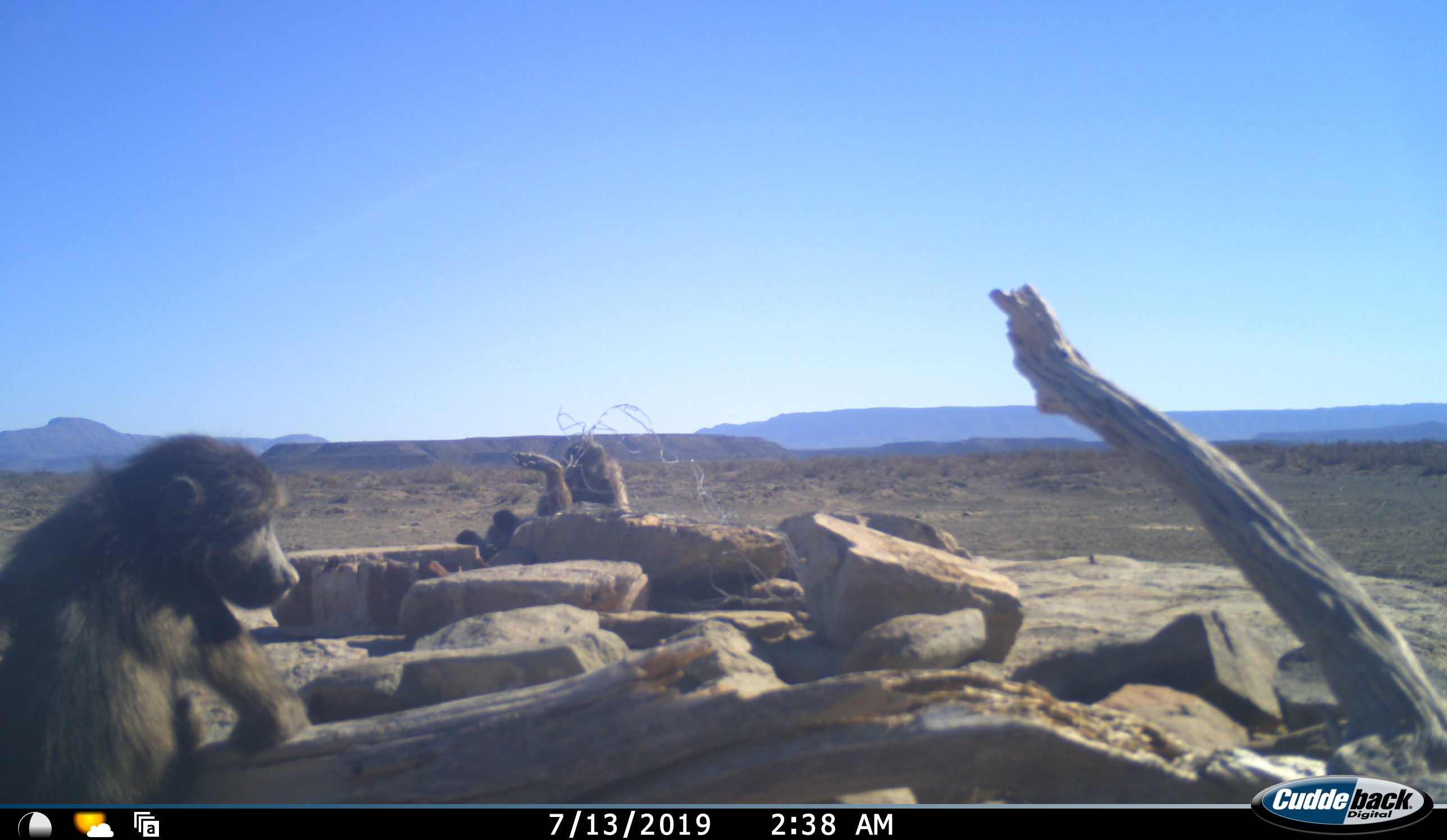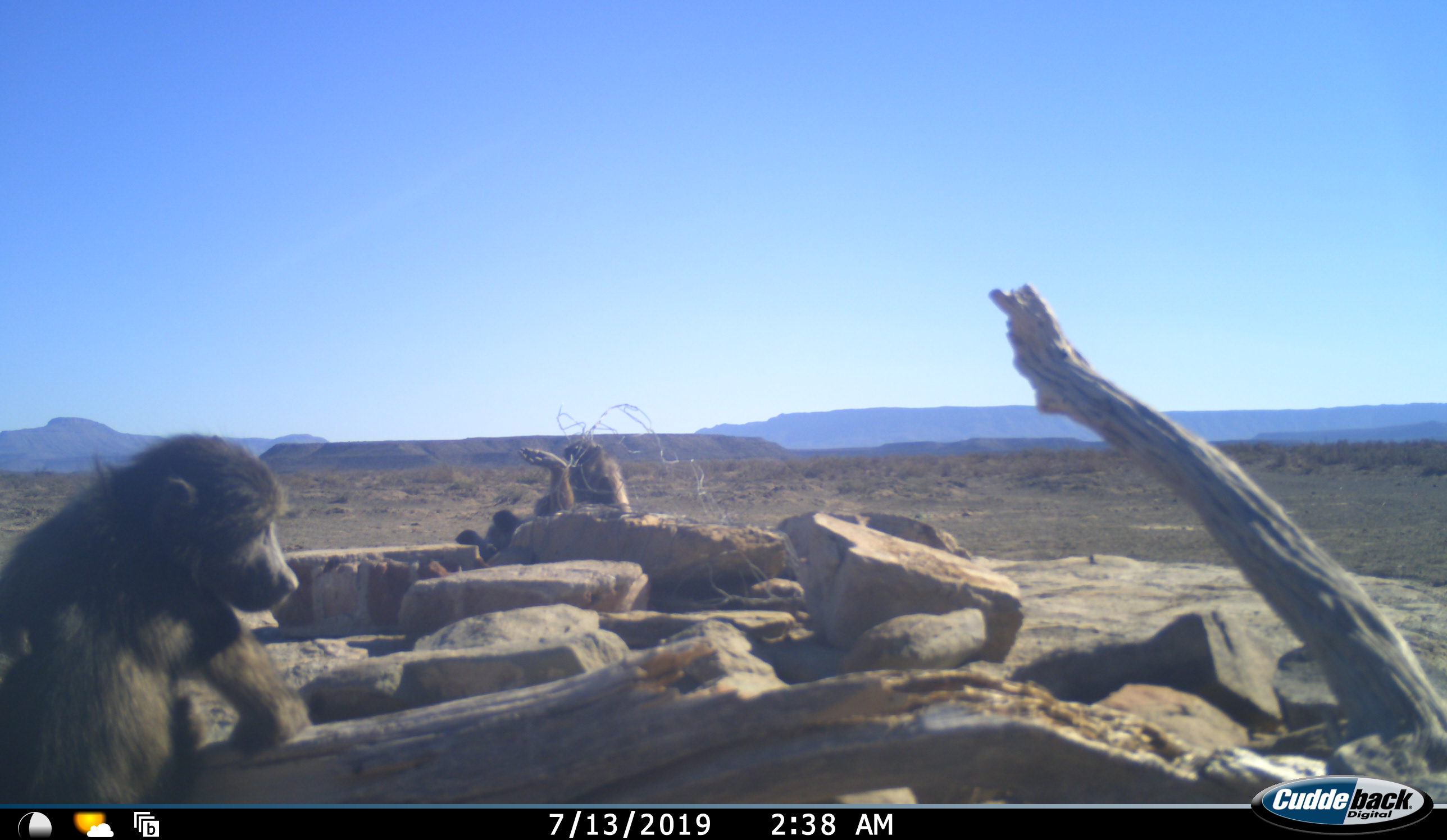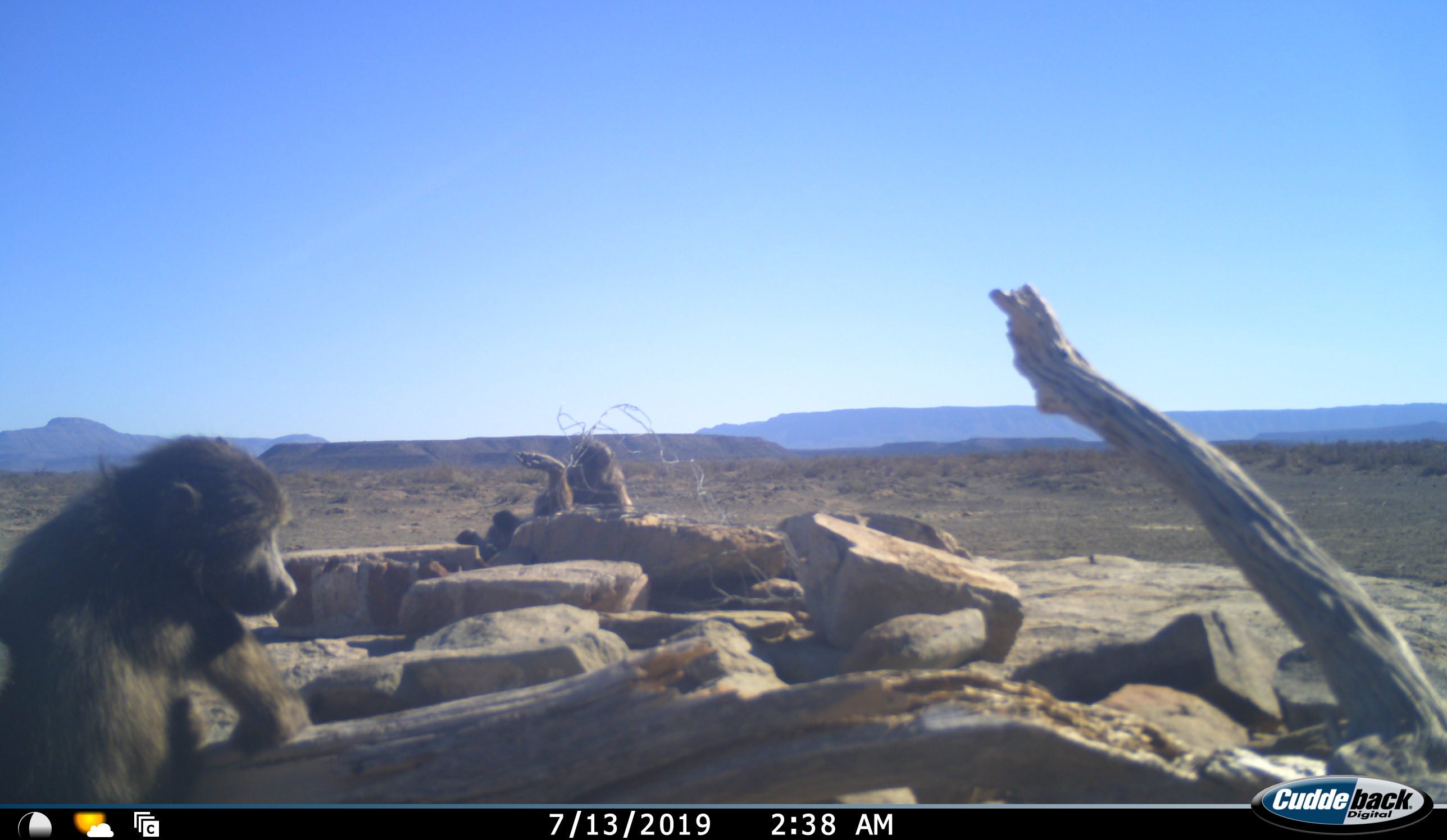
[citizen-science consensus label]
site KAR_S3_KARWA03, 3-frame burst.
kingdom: Animalia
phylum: Chordata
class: Mammalia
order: Primates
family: Cercopithecidae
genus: Papio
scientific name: Papio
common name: baboon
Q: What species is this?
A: Baboon (Papio).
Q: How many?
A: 3.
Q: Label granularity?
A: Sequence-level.